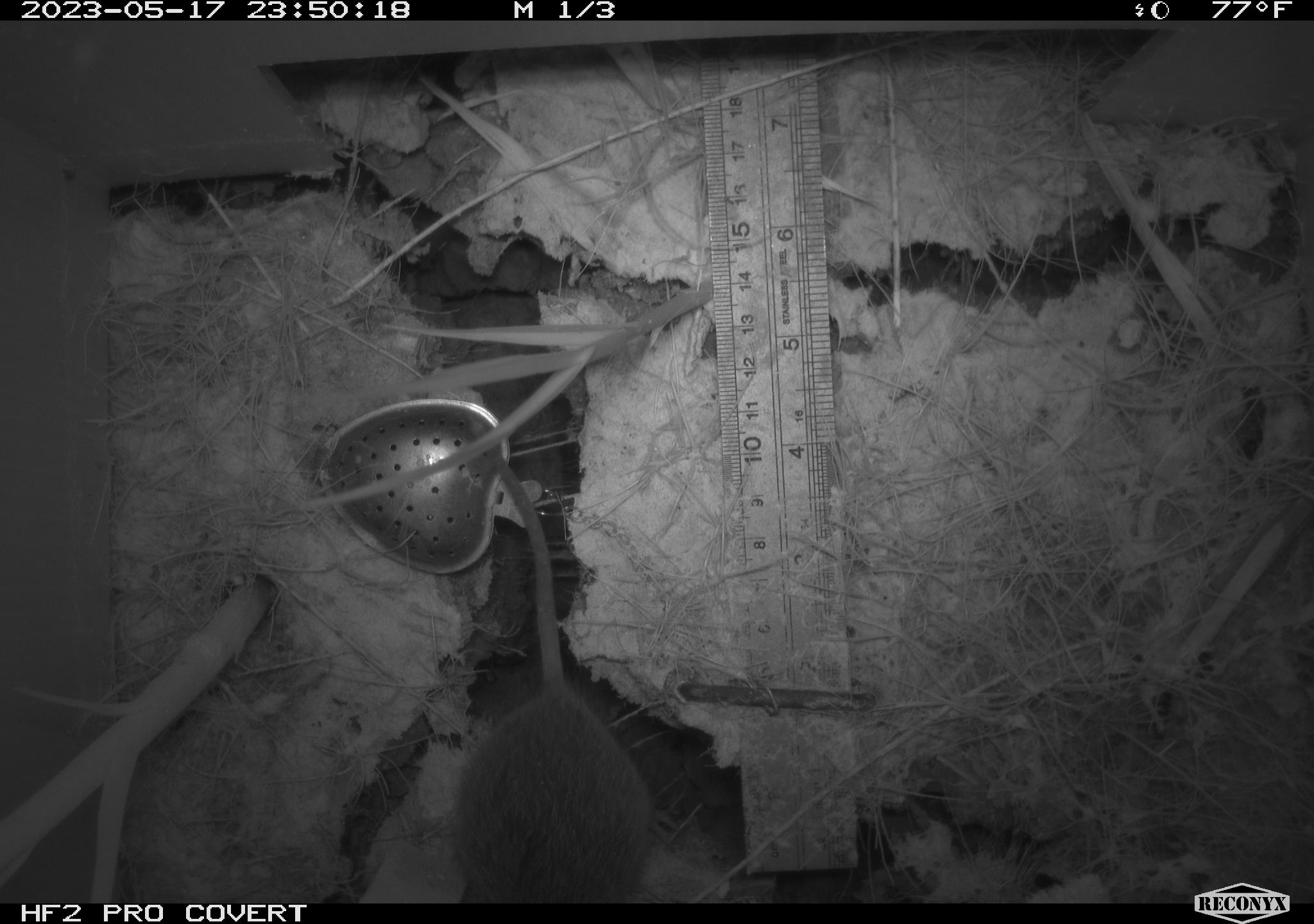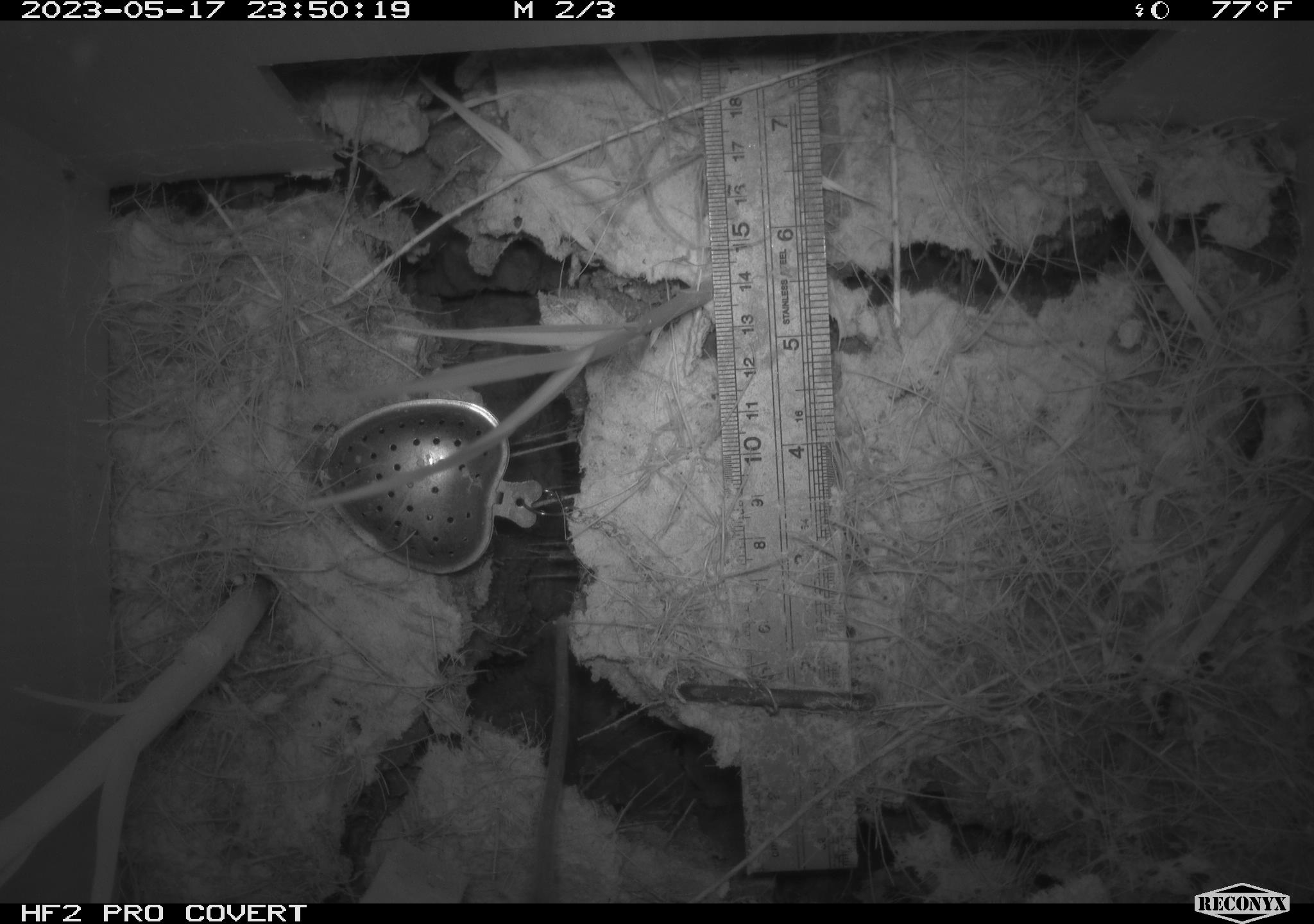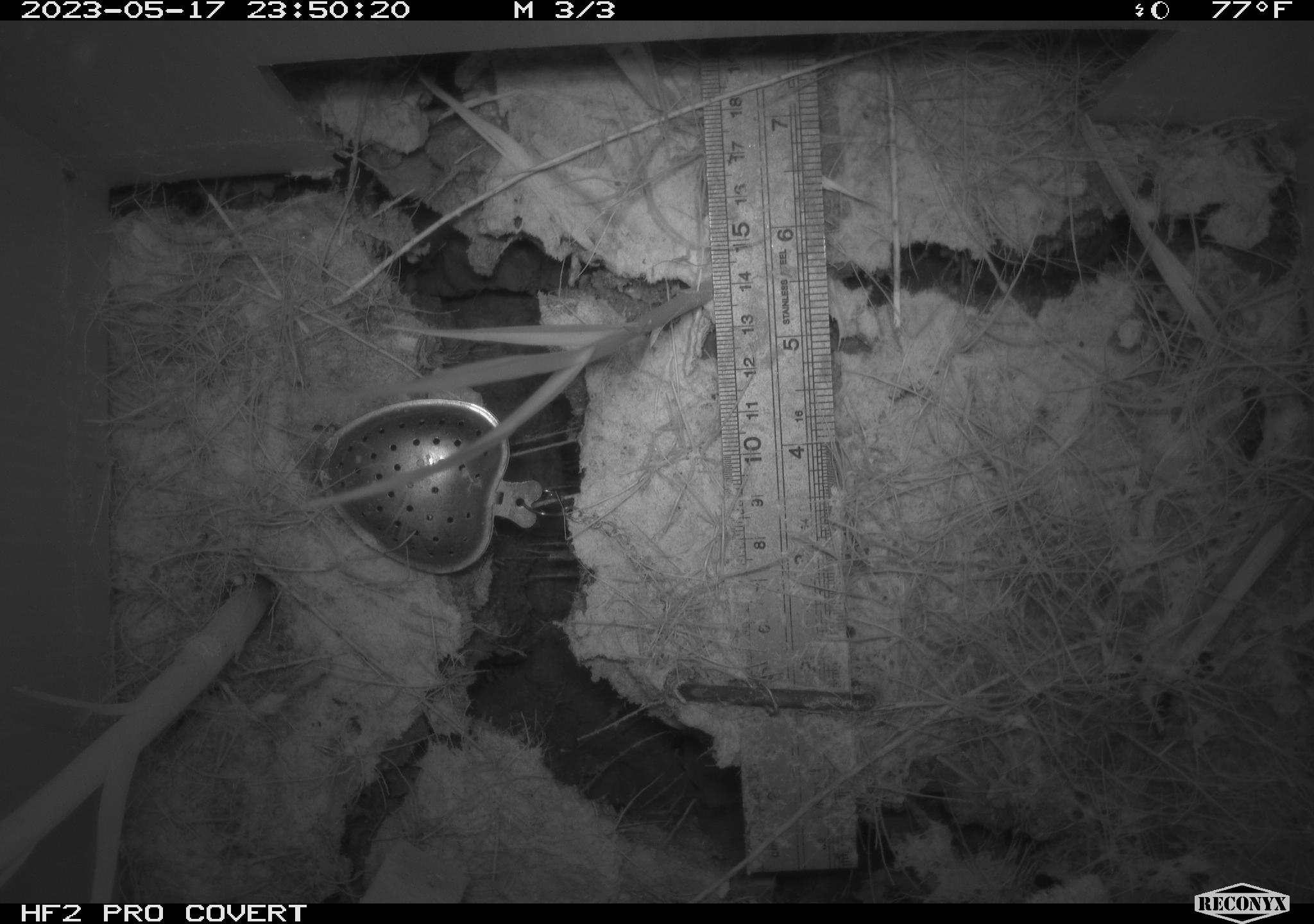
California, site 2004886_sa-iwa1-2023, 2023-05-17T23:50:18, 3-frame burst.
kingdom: Animalia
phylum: Chordata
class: Mammalia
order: Rodentia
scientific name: Rodentia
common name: mouse species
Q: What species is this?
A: Mouse species (Rodentia).